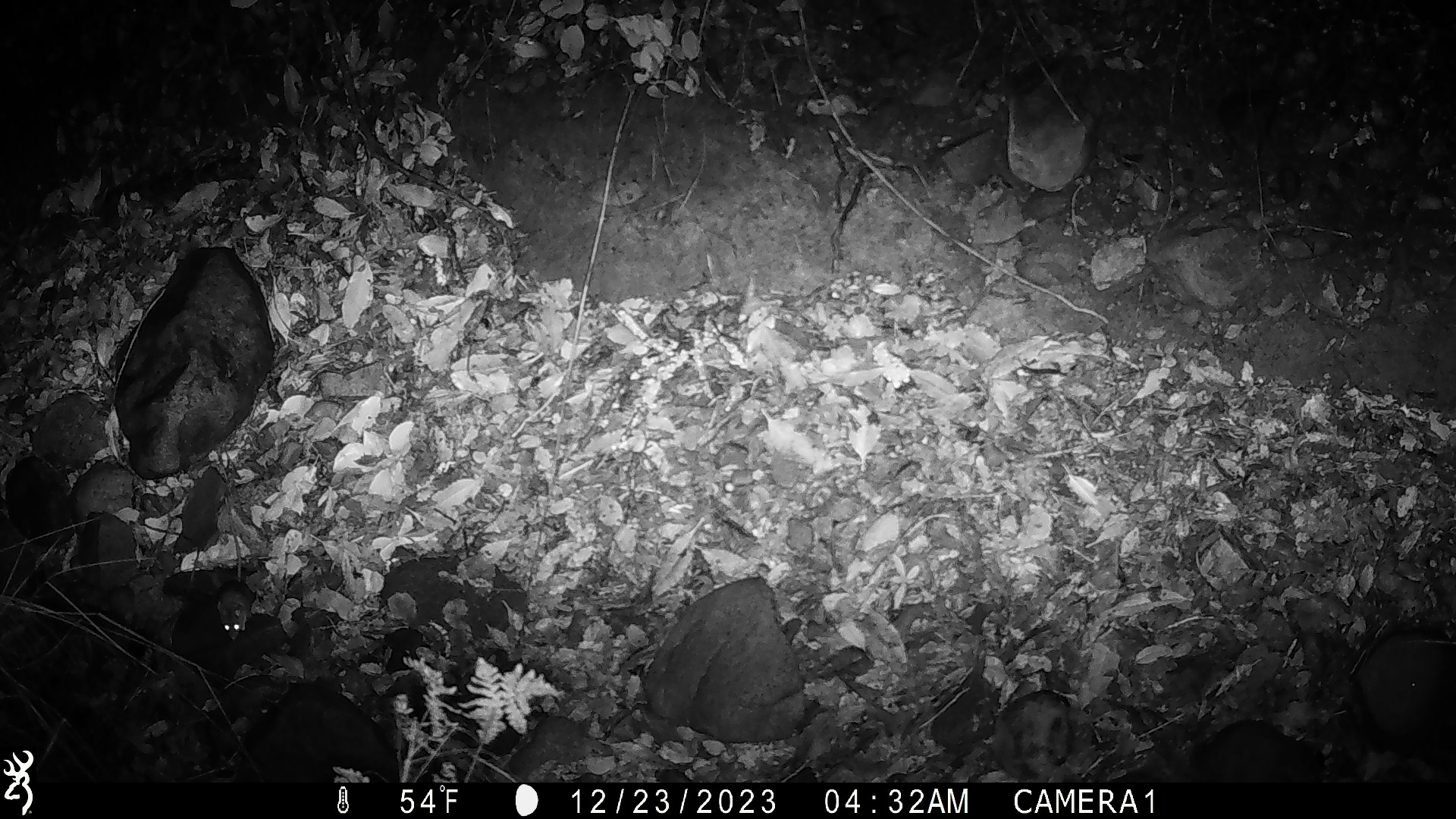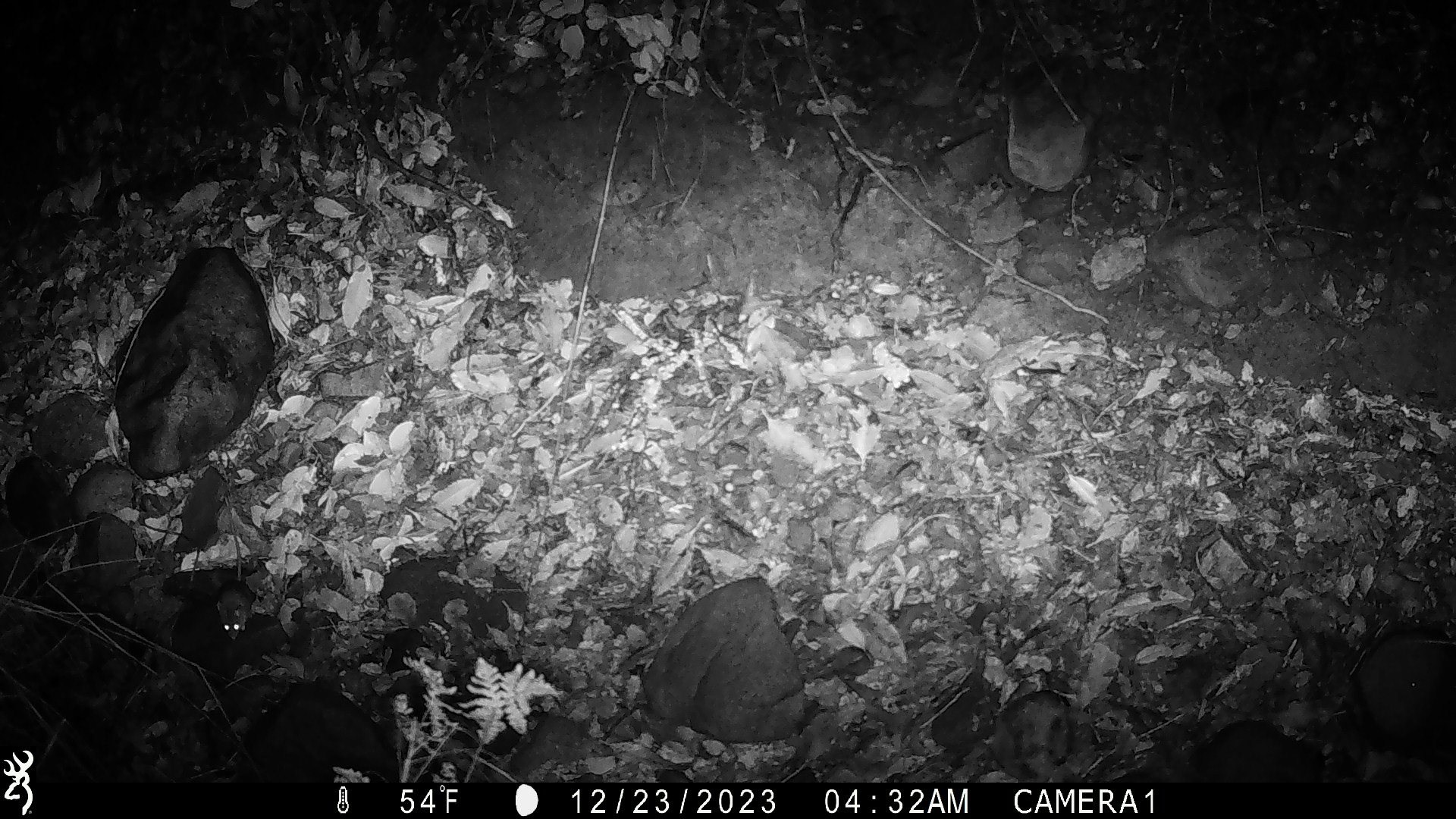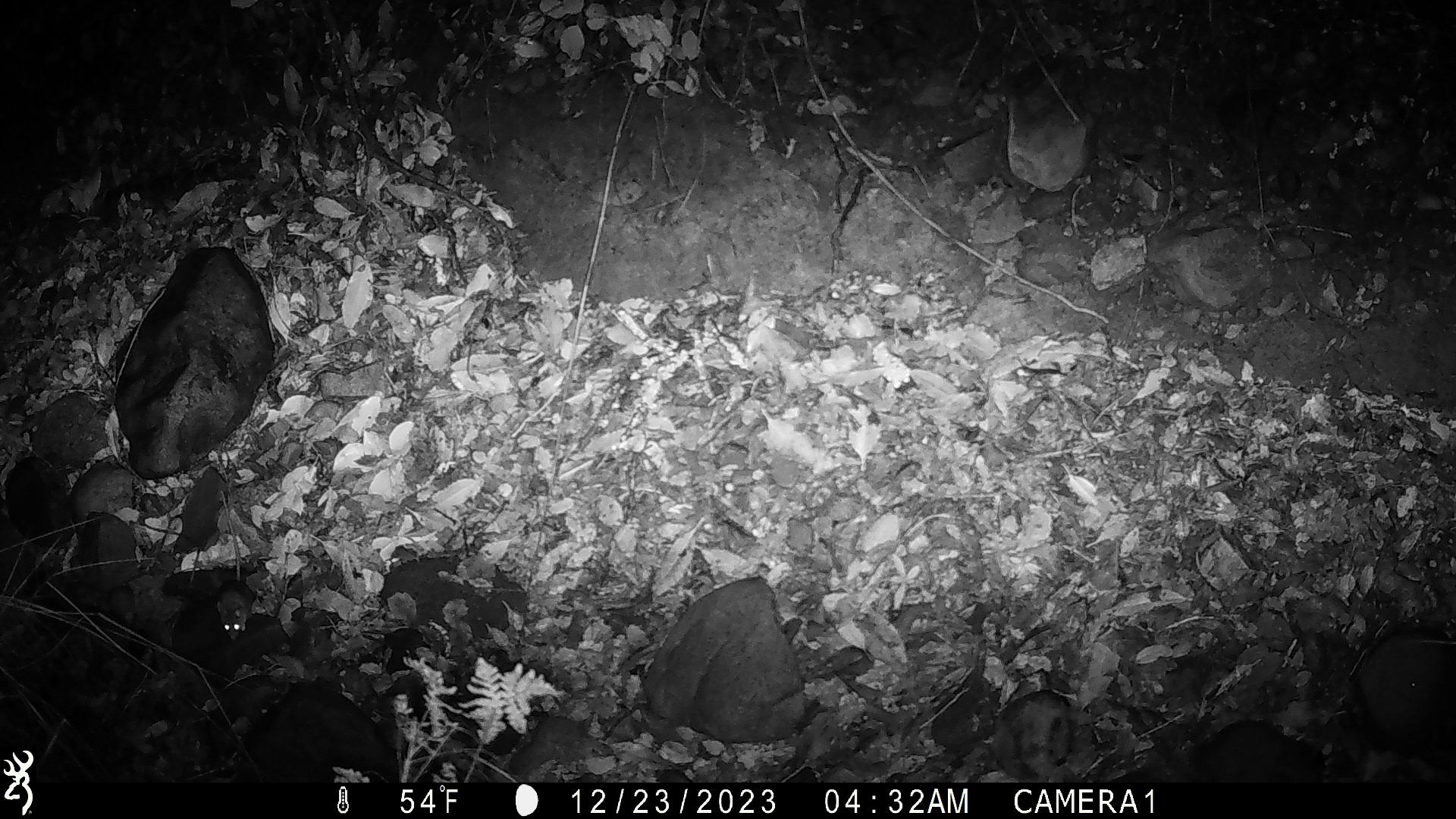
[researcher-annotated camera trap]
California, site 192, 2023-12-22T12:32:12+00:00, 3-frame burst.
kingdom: Animalia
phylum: Chordata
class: Mammalia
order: Rodentia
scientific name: Rodentia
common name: mouse or rat